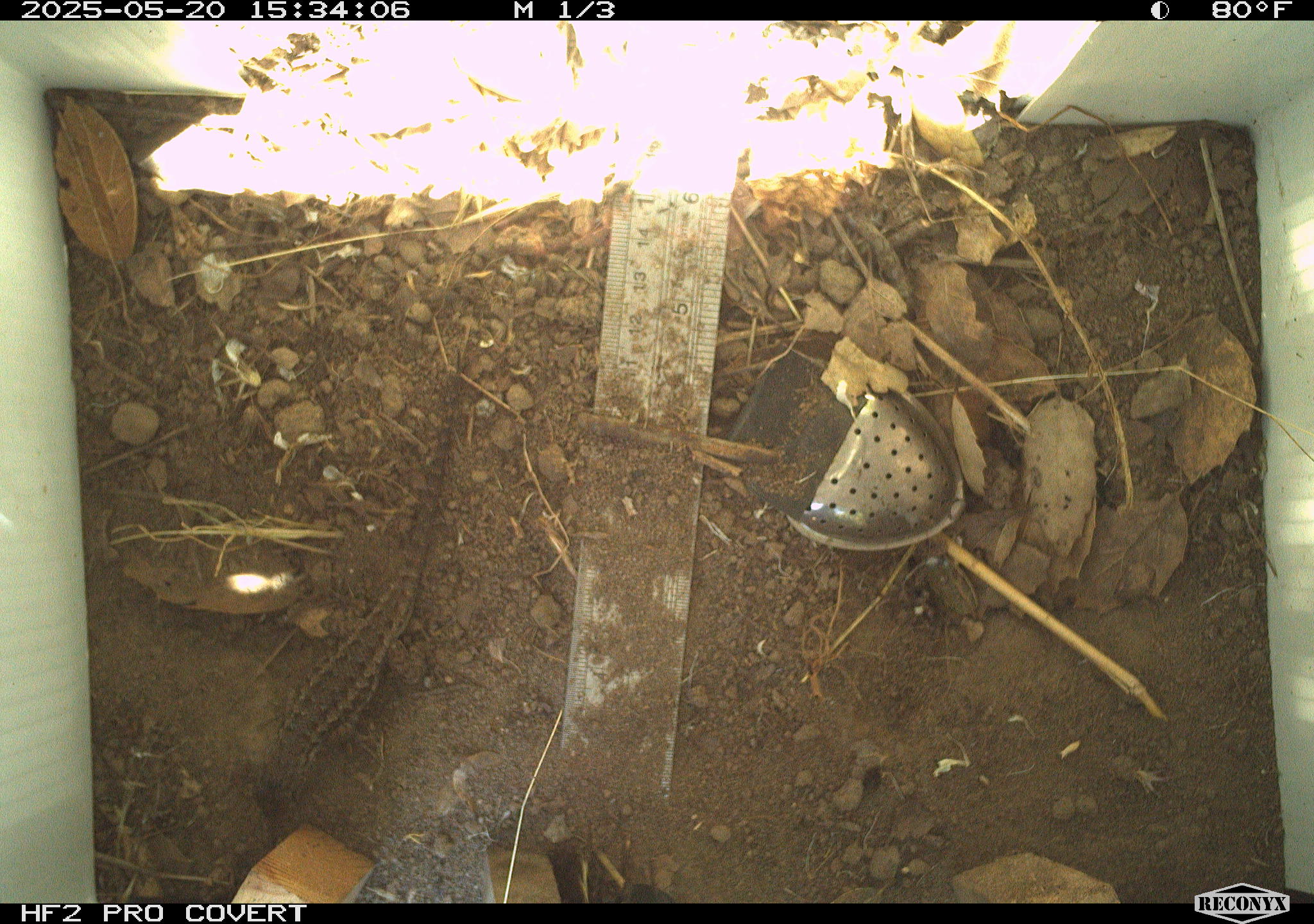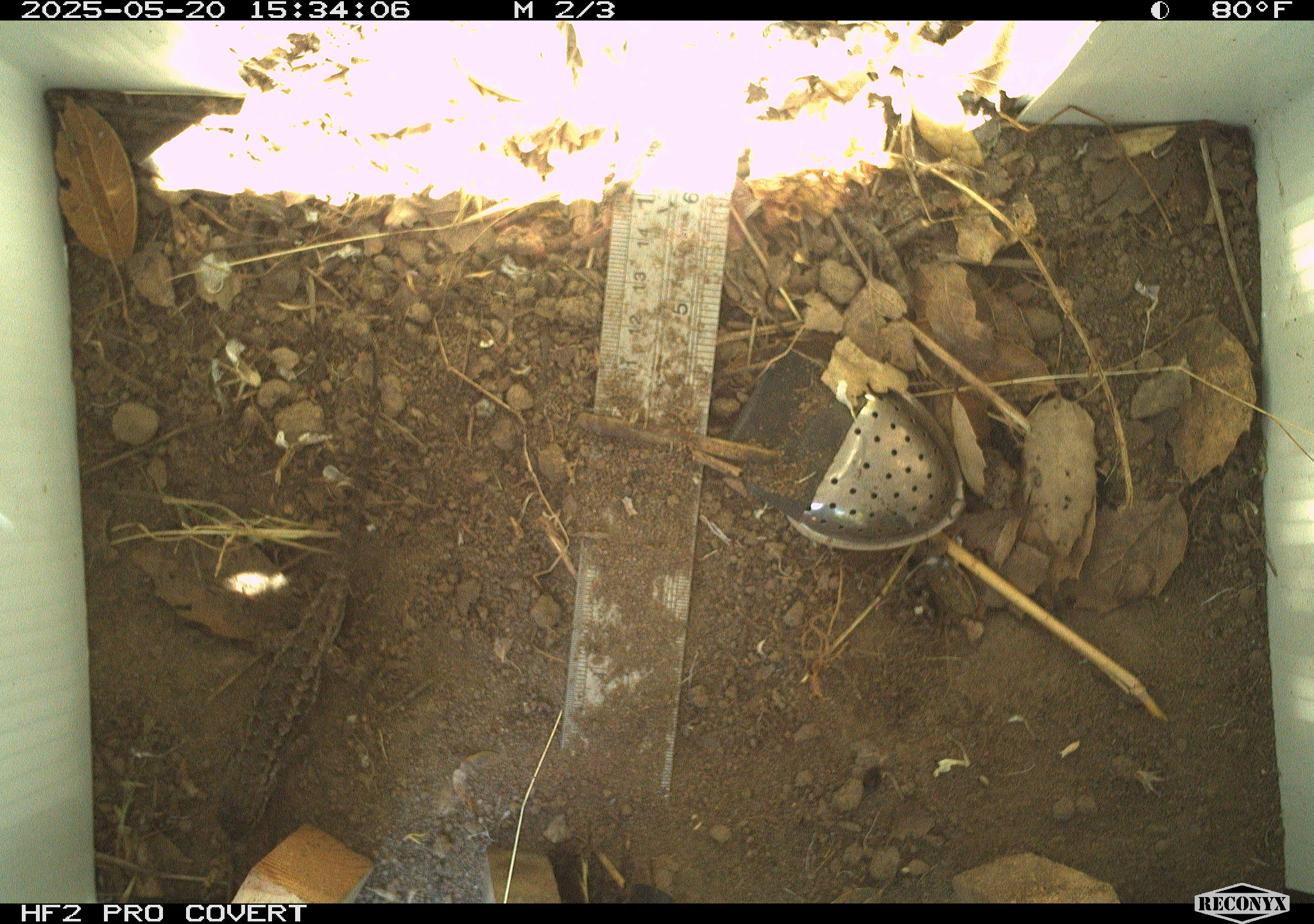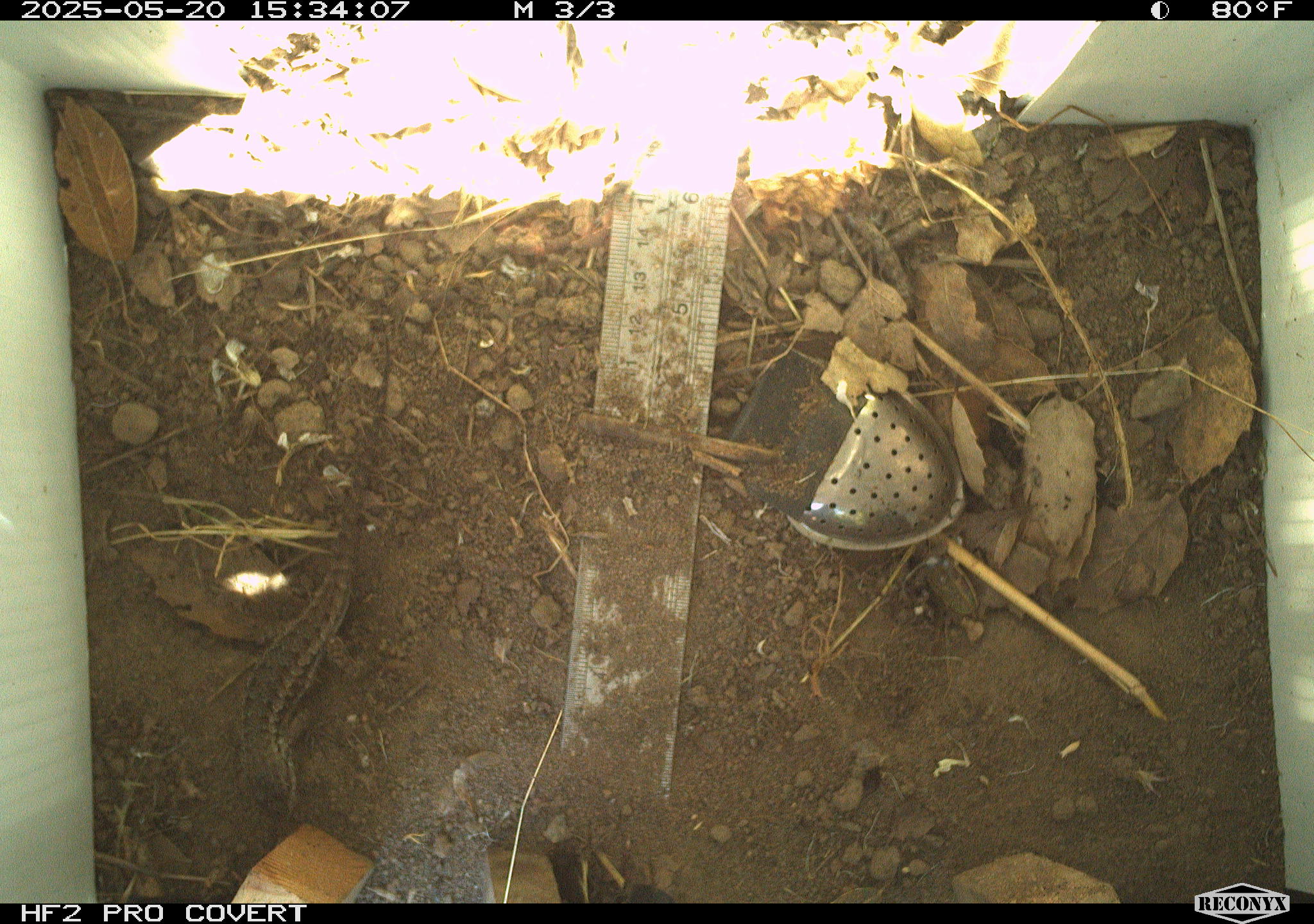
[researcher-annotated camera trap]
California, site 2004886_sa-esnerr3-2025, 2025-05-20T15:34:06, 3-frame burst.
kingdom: Animalia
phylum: Chordata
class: Reptilia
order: Squamata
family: Phrynosomatidae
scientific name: Phrynosomatidae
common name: north american spiny lizards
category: sceloporus/uta species